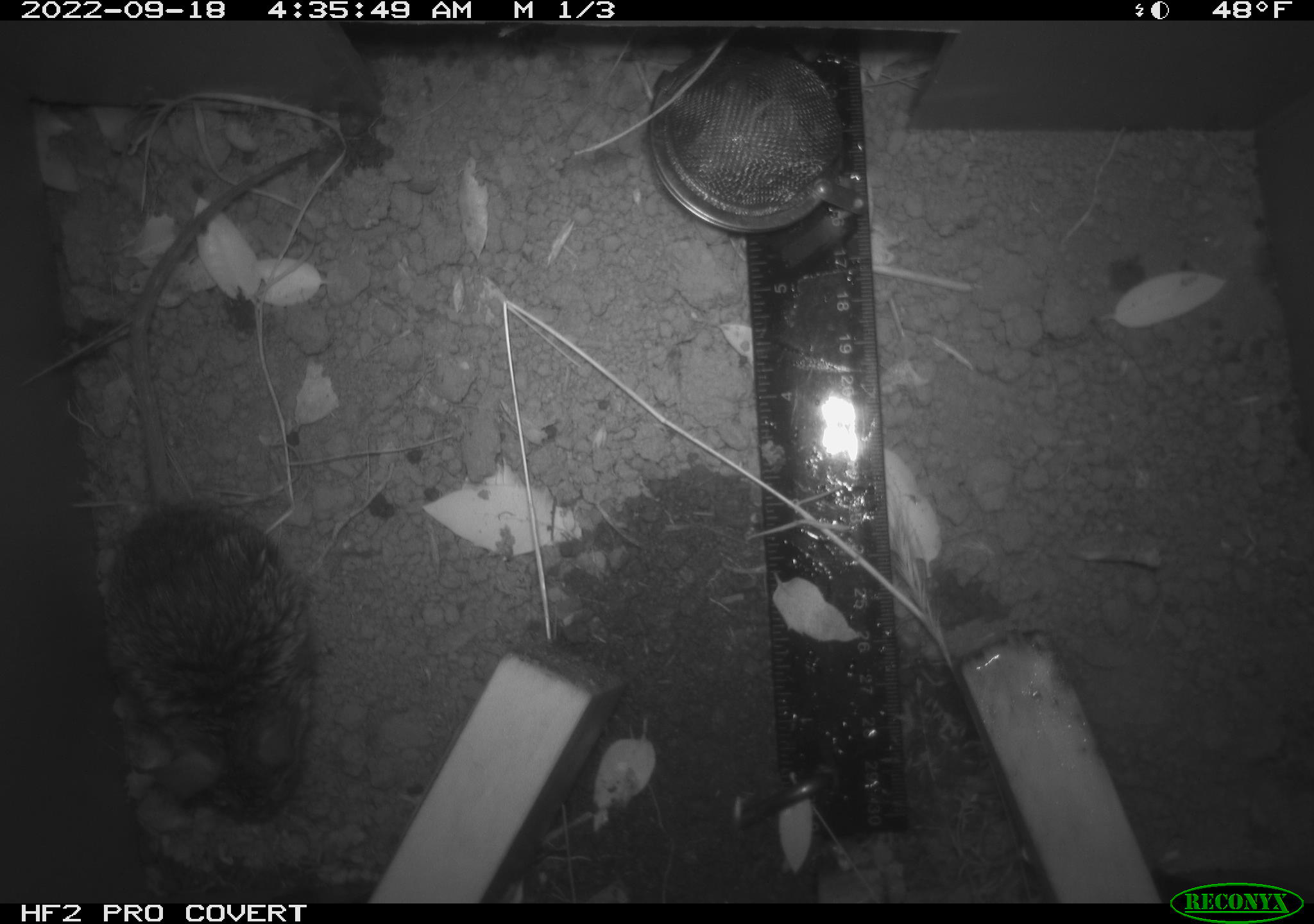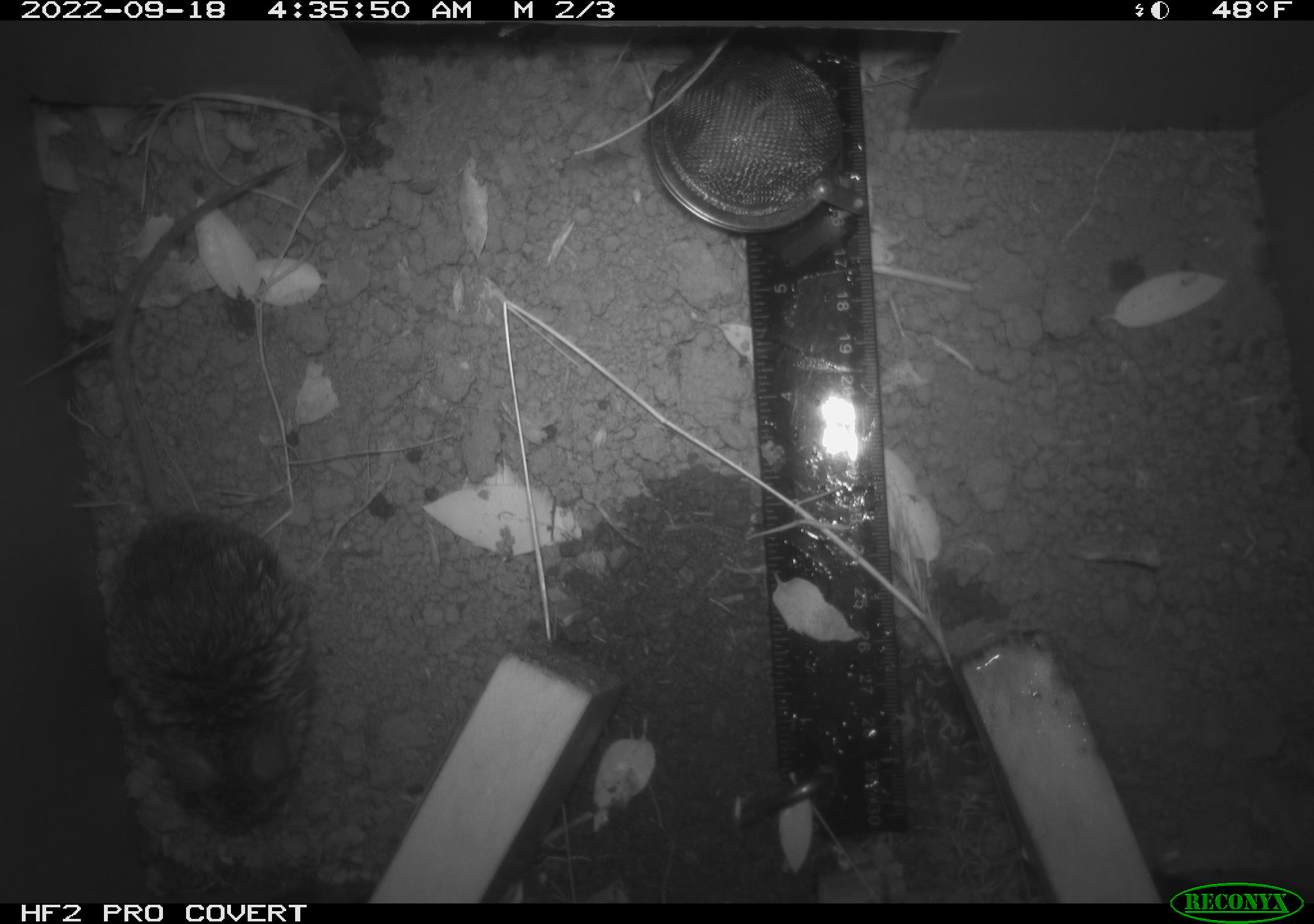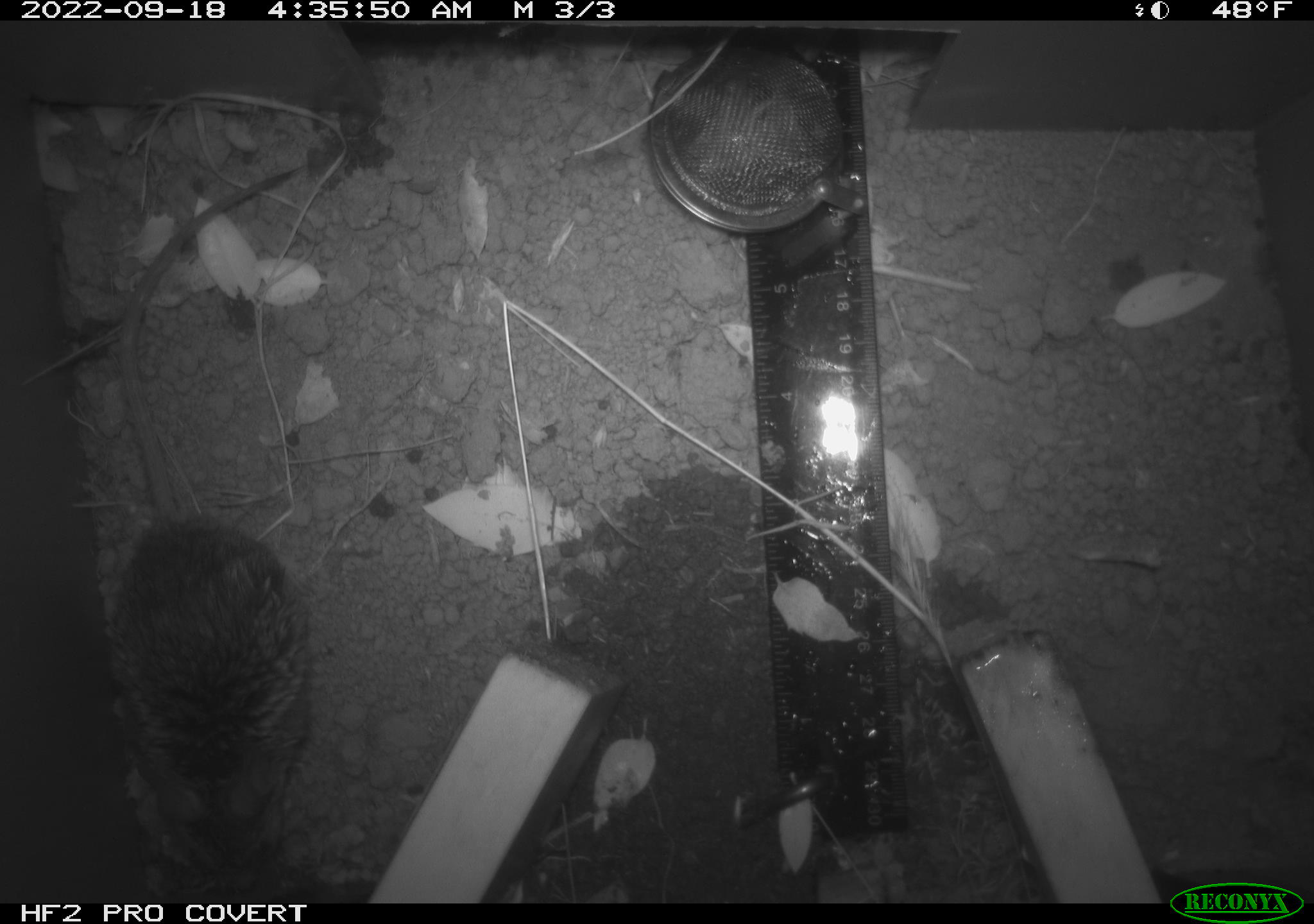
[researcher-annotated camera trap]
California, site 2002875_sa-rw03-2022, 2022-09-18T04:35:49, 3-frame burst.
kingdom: Animalia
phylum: Chordata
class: Mammalia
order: Rodentia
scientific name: Rodentia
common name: mouse species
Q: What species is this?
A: Mouse species (Rodentia).